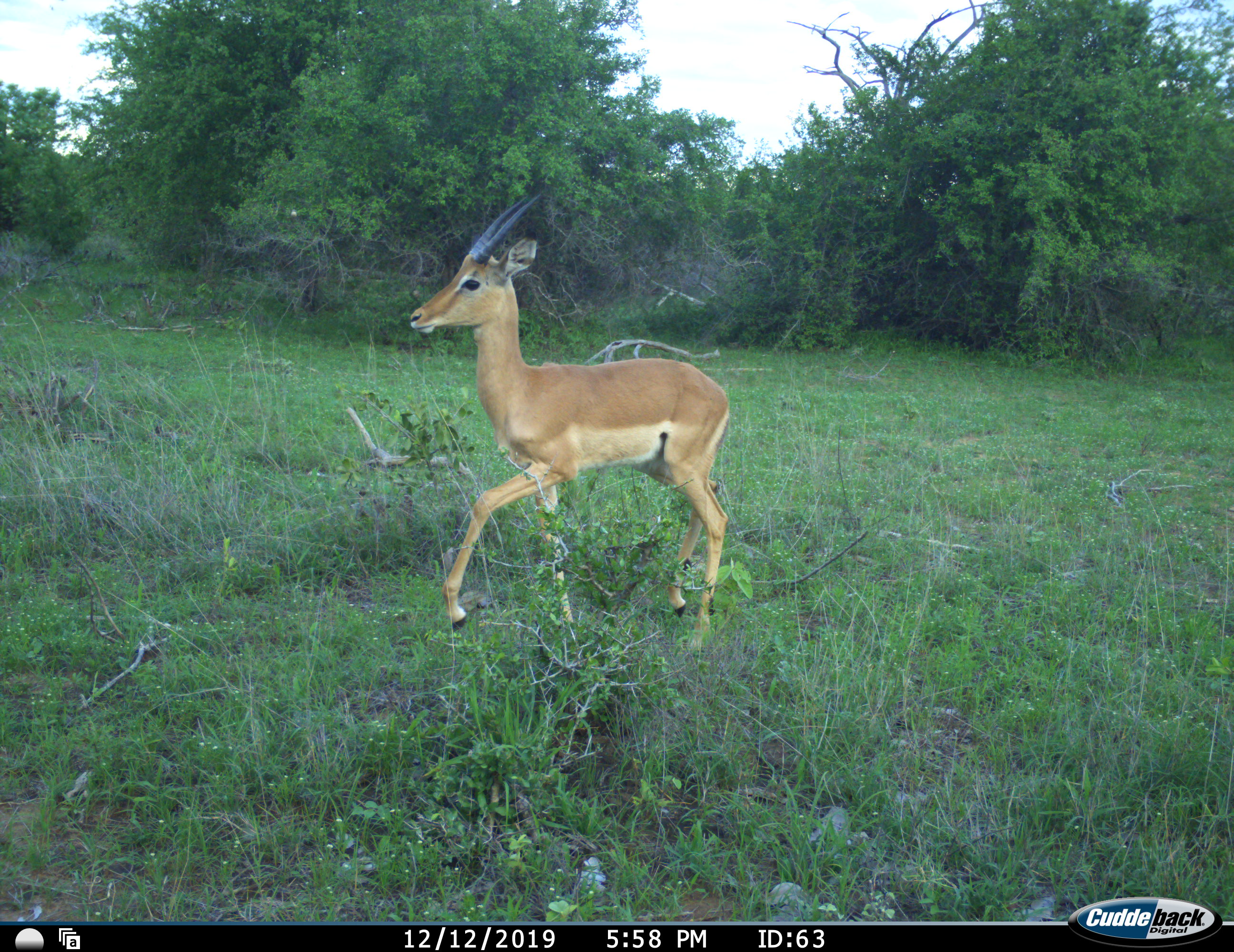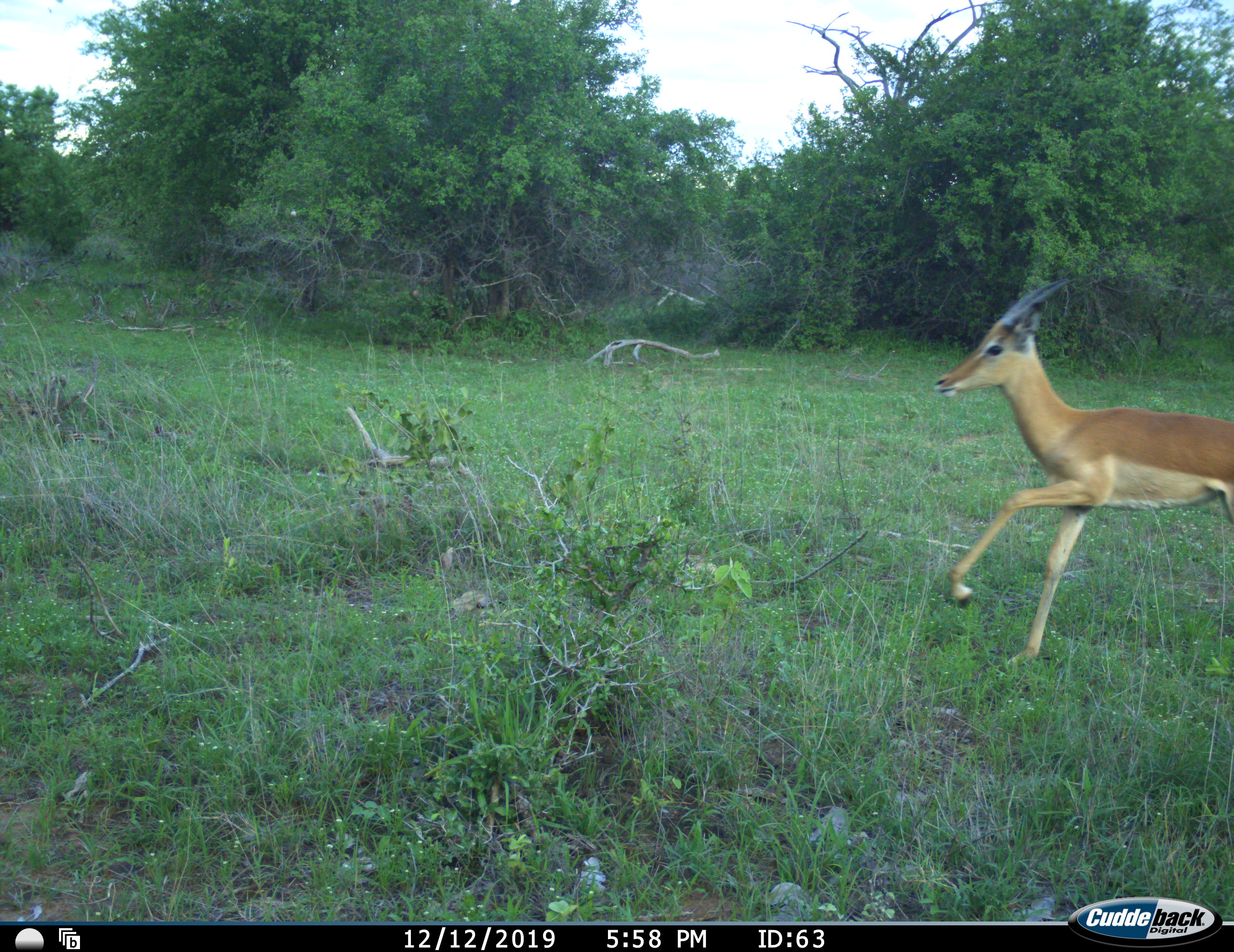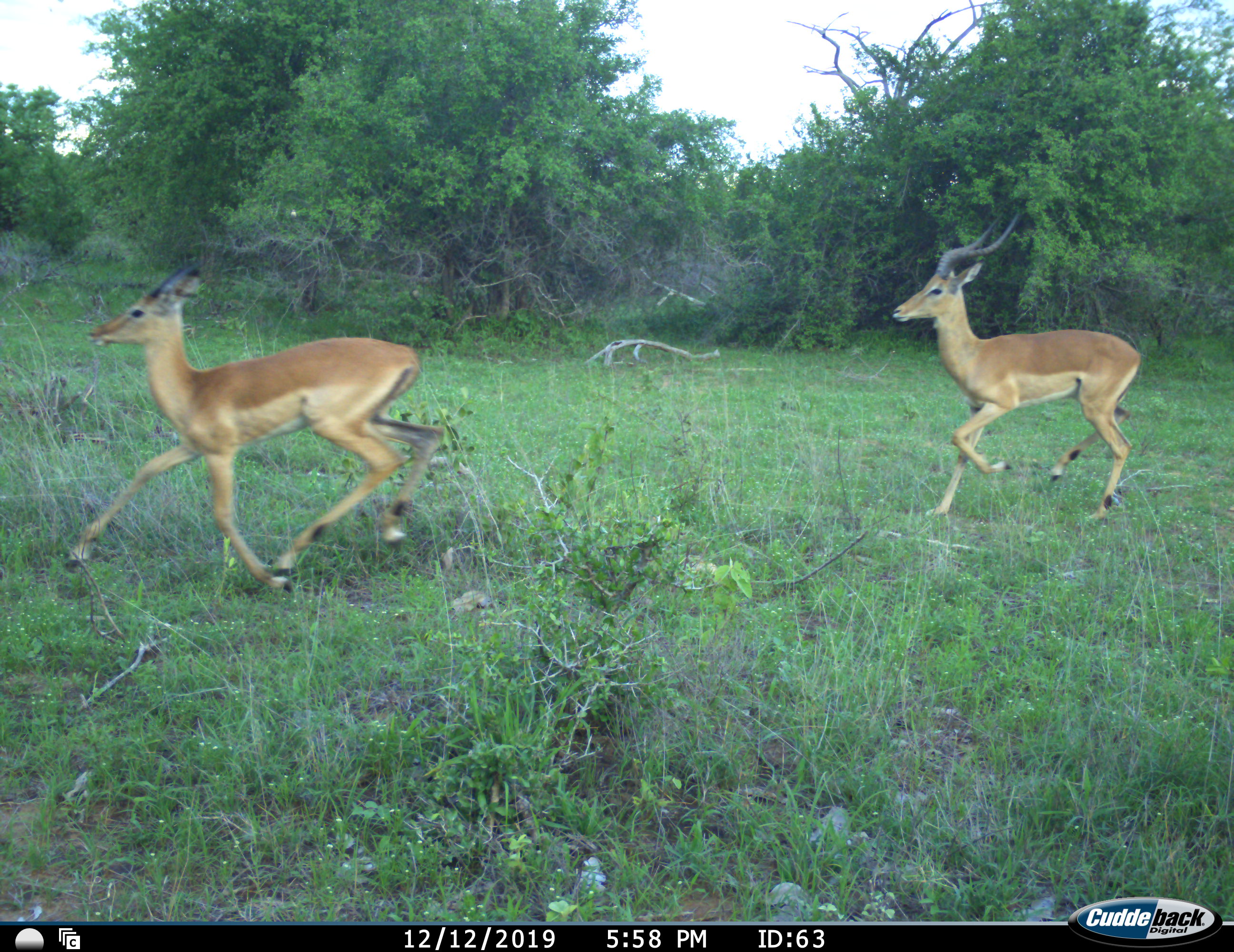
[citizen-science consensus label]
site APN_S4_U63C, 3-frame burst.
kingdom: Animalia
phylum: Chordata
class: Mammalia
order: Artiodactyla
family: Bovidae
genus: Aepyceros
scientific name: Aepyceros melampus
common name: impala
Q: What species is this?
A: Impala (Aepyceros melampus).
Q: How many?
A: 2.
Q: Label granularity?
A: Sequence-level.